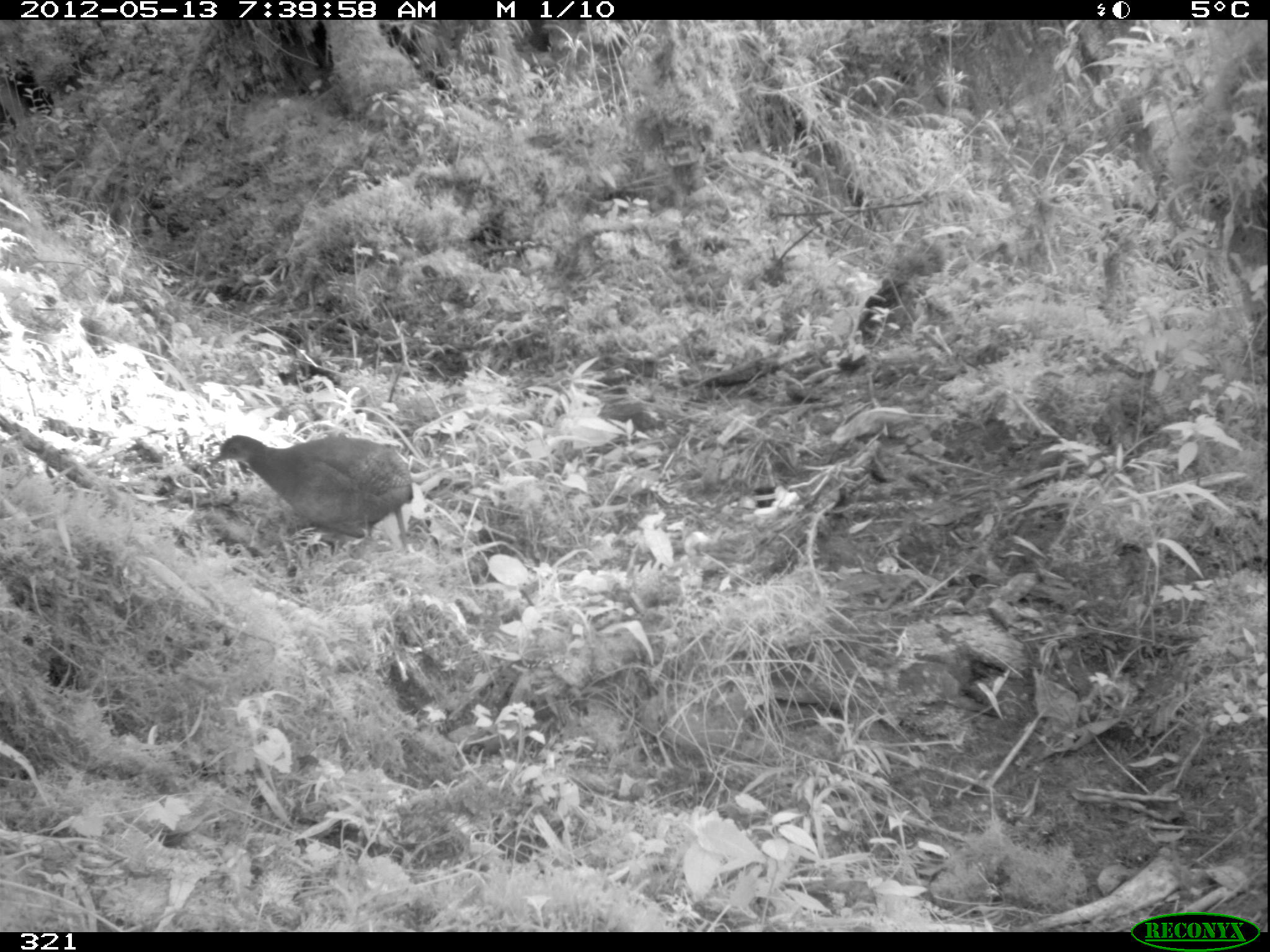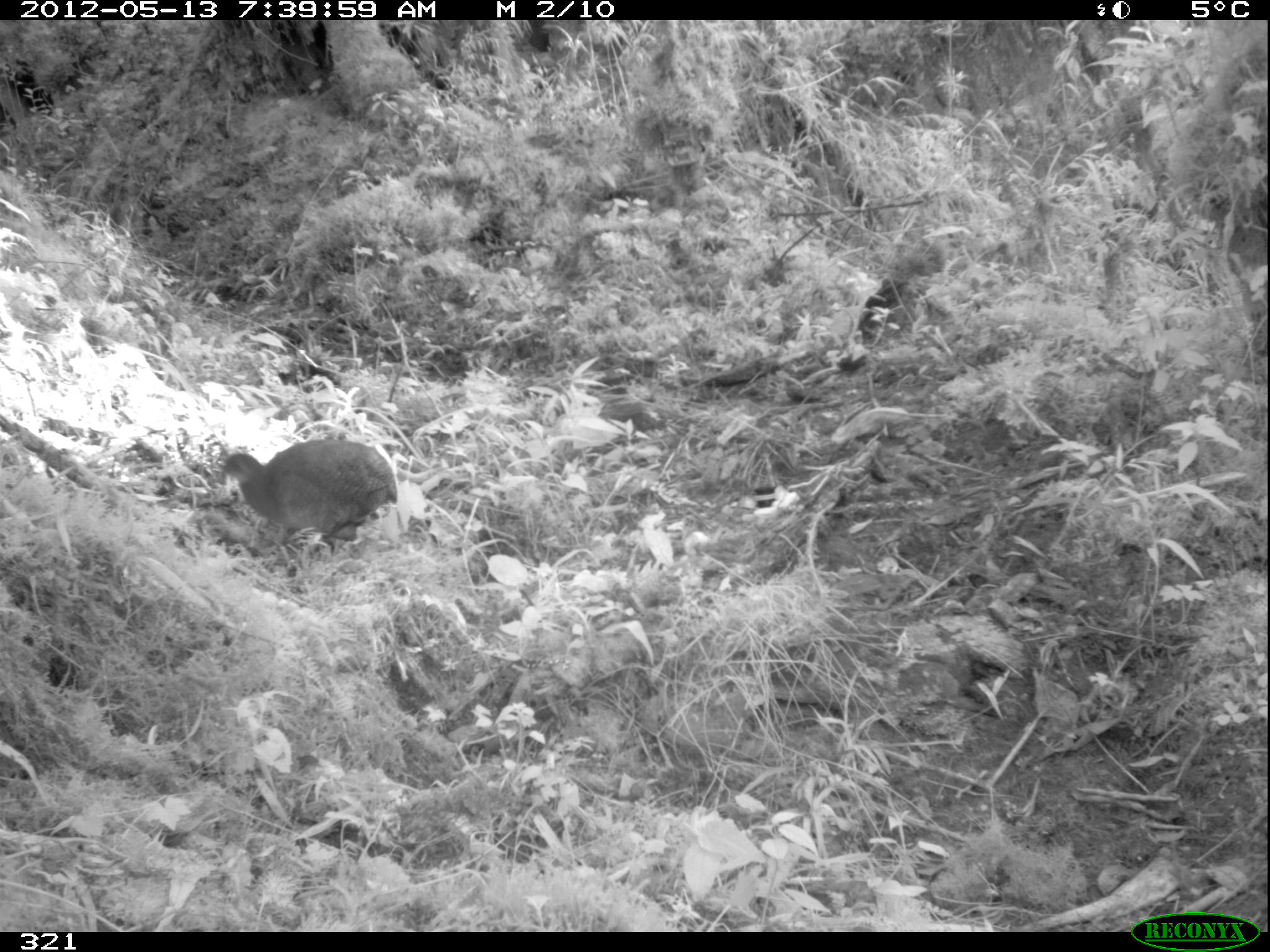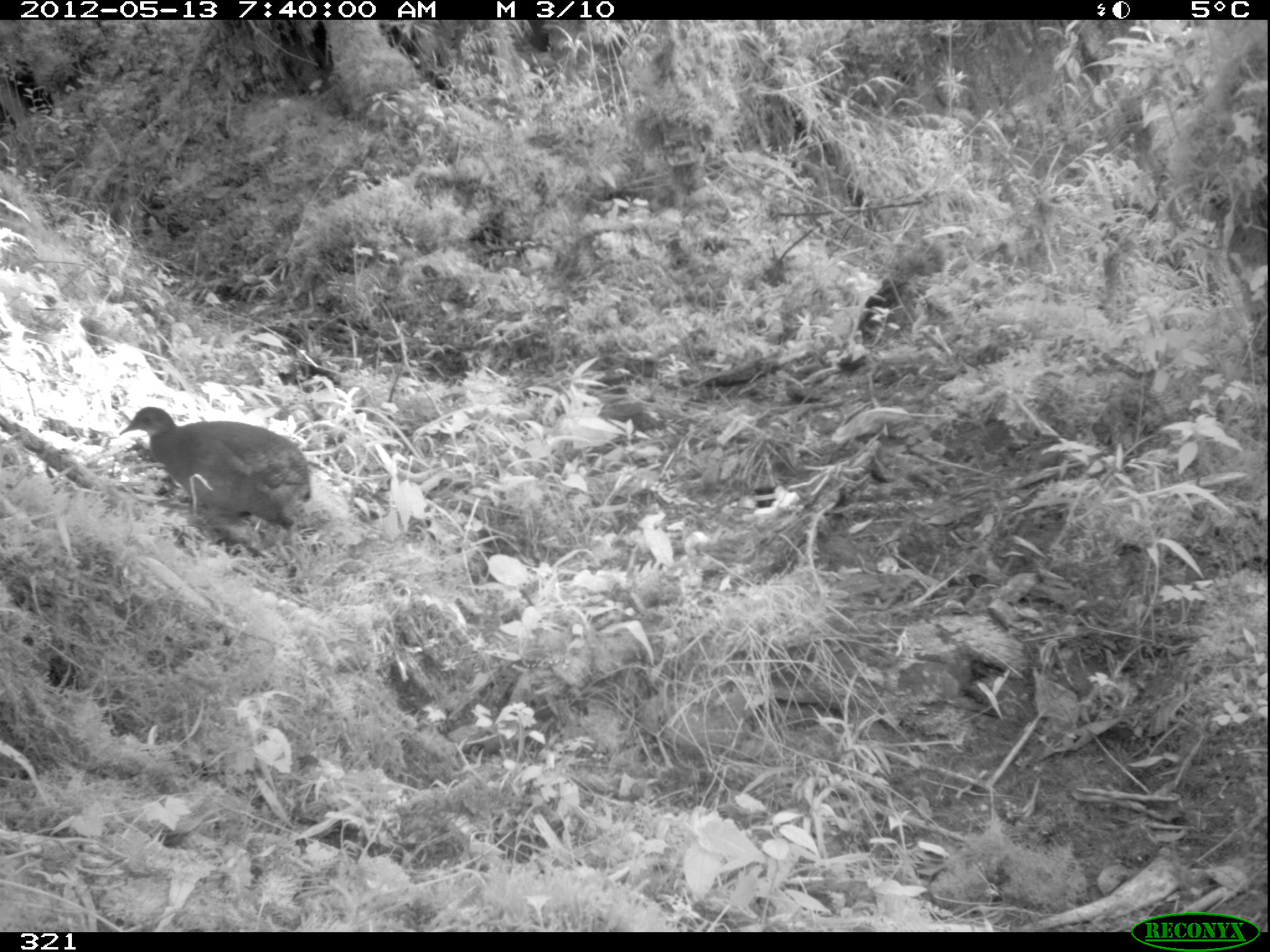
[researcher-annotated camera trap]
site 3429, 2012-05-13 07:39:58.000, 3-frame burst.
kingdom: Animalia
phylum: Chordata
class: Aves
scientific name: Aves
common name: bird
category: unknown bird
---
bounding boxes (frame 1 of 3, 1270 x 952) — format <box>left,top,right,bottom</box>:
unknown bird: <box>210,433,414,554</box>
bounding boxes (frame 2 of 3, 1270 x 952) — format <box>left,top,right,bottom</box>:
unknown bird: <box>223,436,396,542</box>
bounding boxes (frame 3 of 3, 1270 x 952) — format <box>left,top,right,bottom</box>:
unknown bird: <box>119,407,311,542</box>